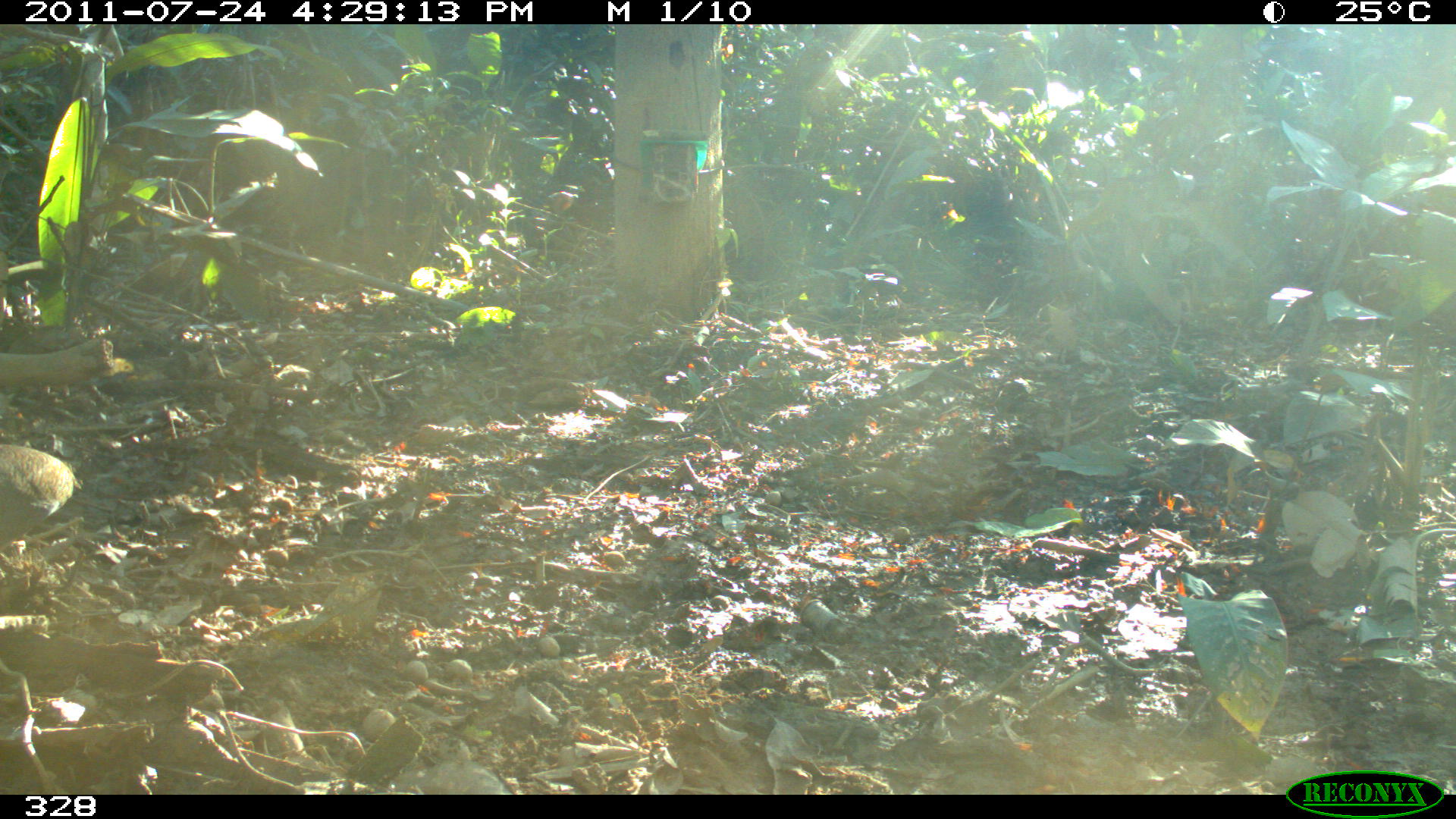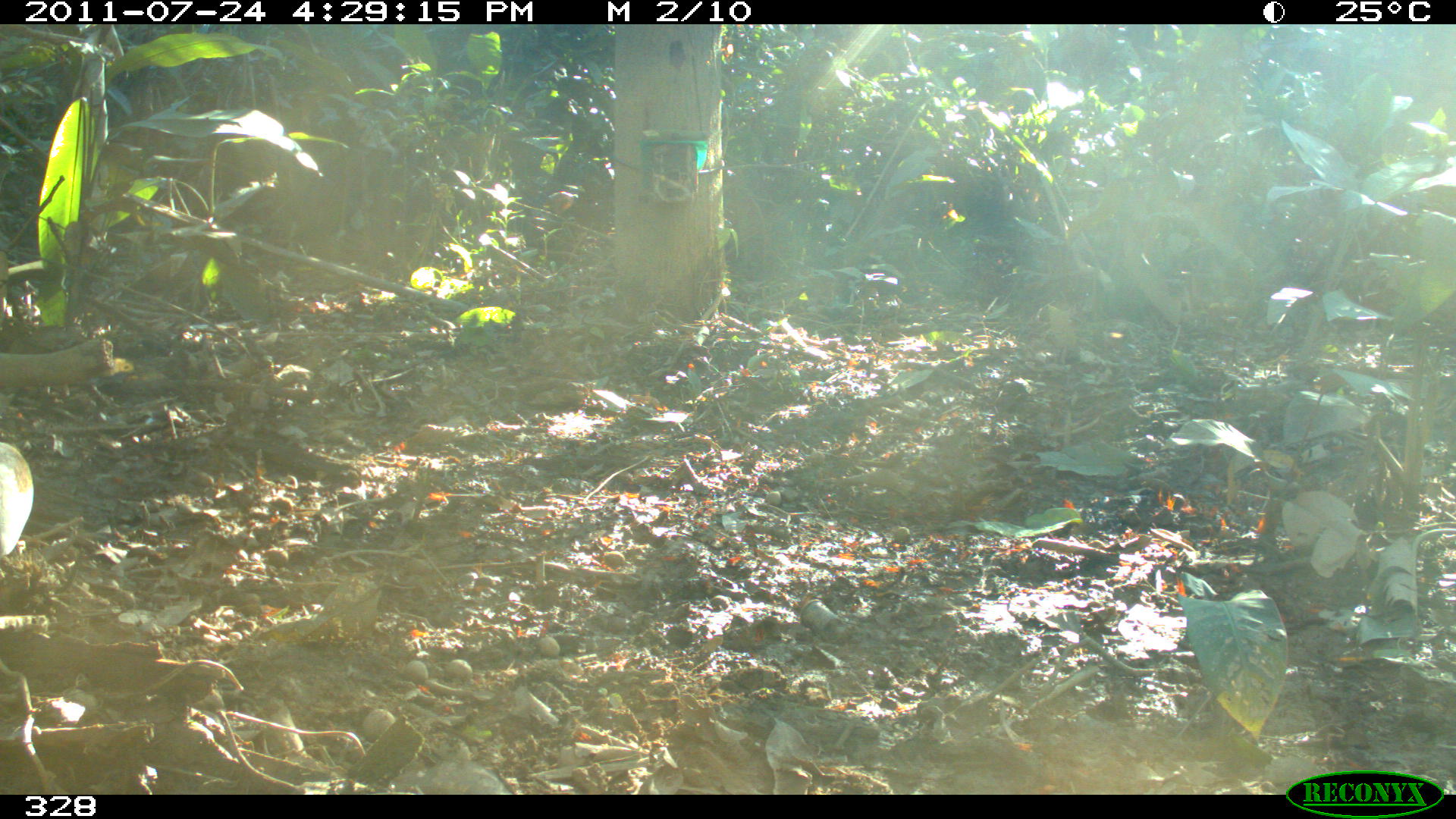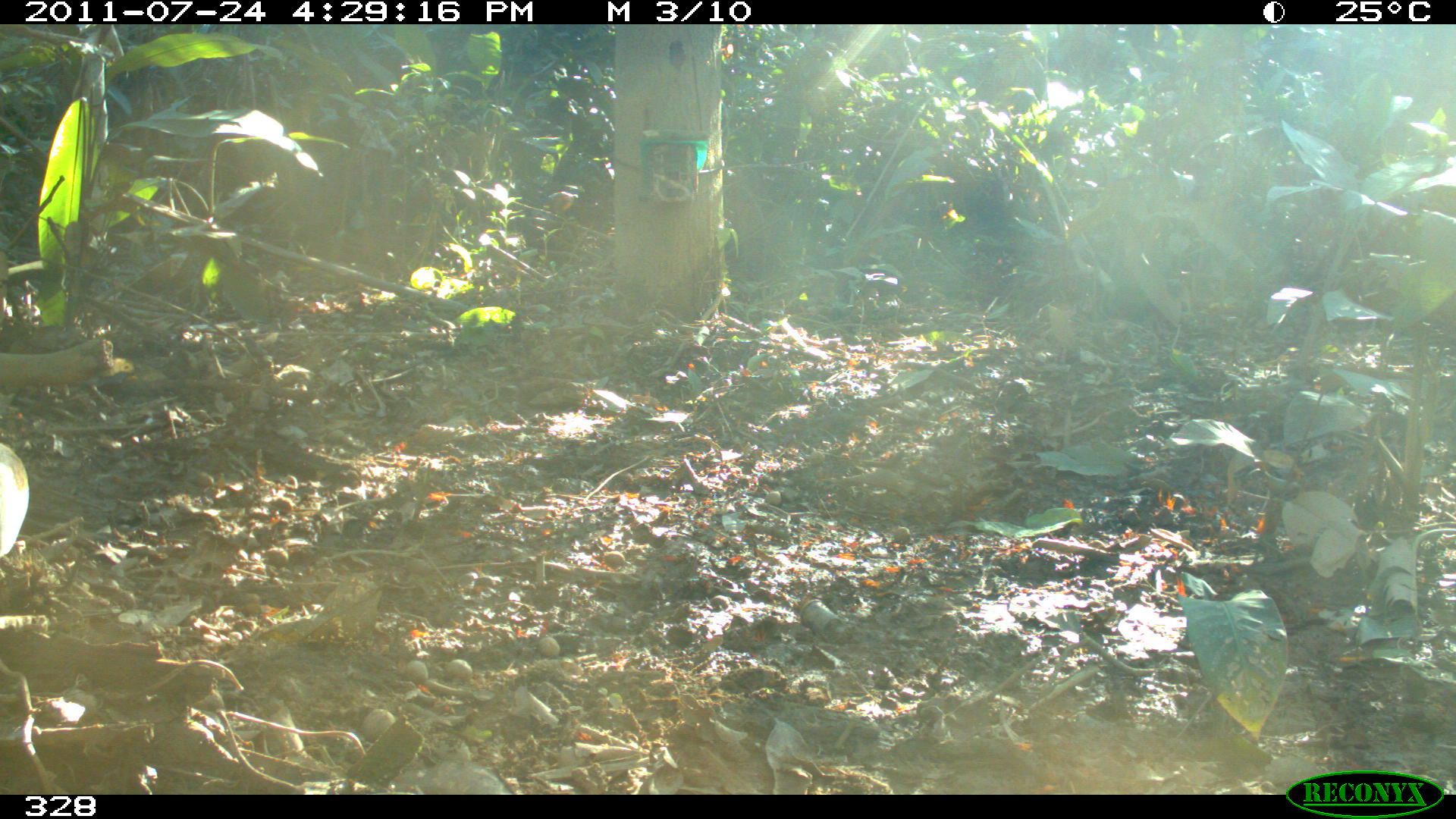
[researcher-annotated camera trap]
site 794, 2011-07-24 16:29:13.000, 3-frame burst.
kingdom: Animalia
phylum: Chordata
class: Aves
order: Galliformes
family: Phasianidae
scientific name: Phasianidae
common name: quails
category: quail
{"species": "quail (quails) (Phasianidae)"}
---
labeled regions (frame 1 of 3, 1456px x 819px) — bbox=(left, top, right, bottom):
quail: bbox=(0, 444, 73, 550)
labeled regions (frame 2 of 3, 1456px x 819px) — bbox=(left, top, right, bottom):
quail: bbox=(0, 443, 33, 555)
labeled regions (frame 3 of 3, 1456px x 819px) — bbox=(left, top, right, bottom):
quail: bbox=(0, 442, 29, 557)